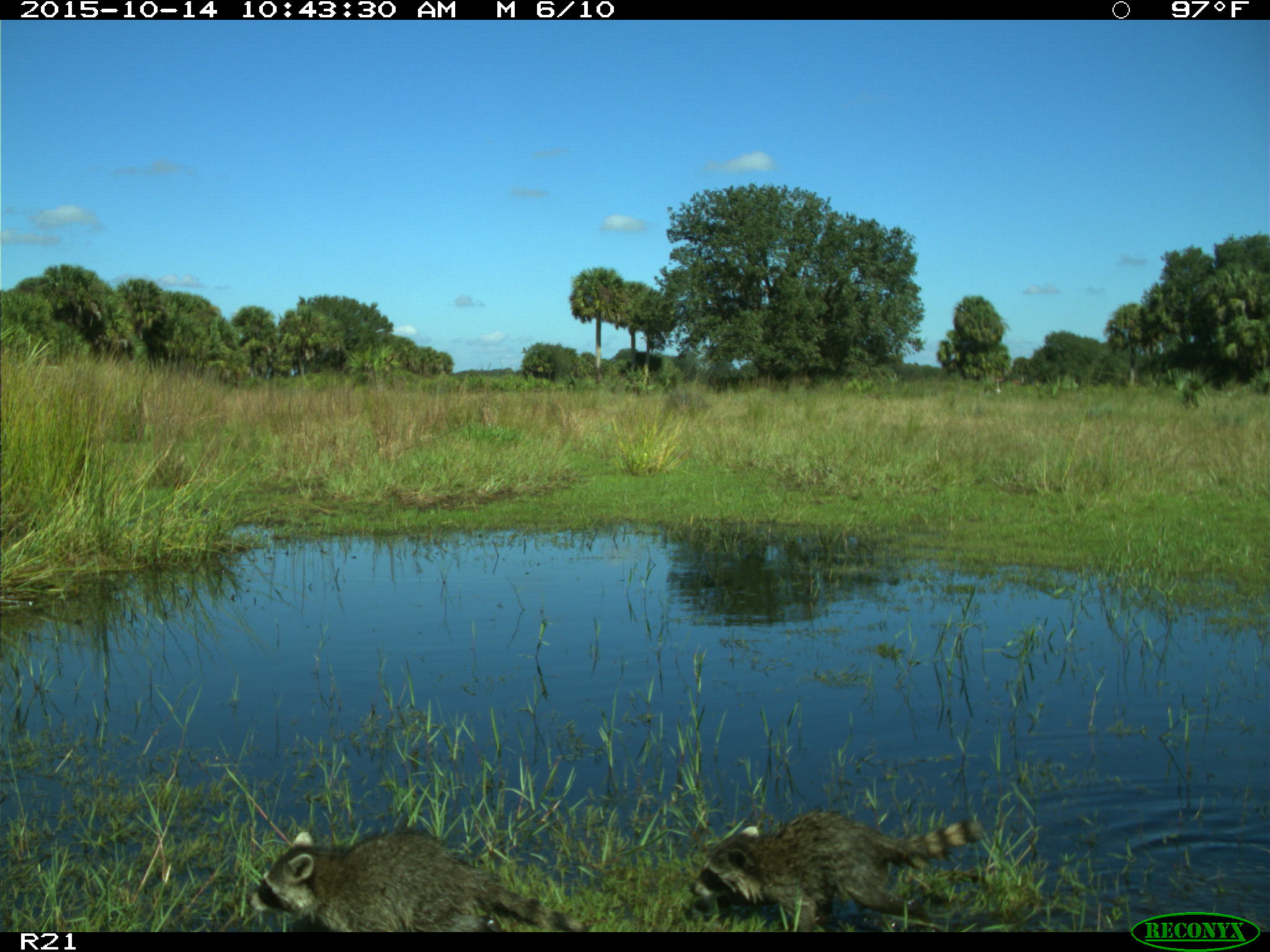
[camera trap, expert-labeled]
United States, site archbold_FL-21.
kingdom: Animalia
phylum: Chordata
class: Mammalia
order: Carnivora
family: Procyonidae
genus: Procyon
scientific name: Procyon lotor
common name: common raccoon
Procyon lotor (common raccoon).